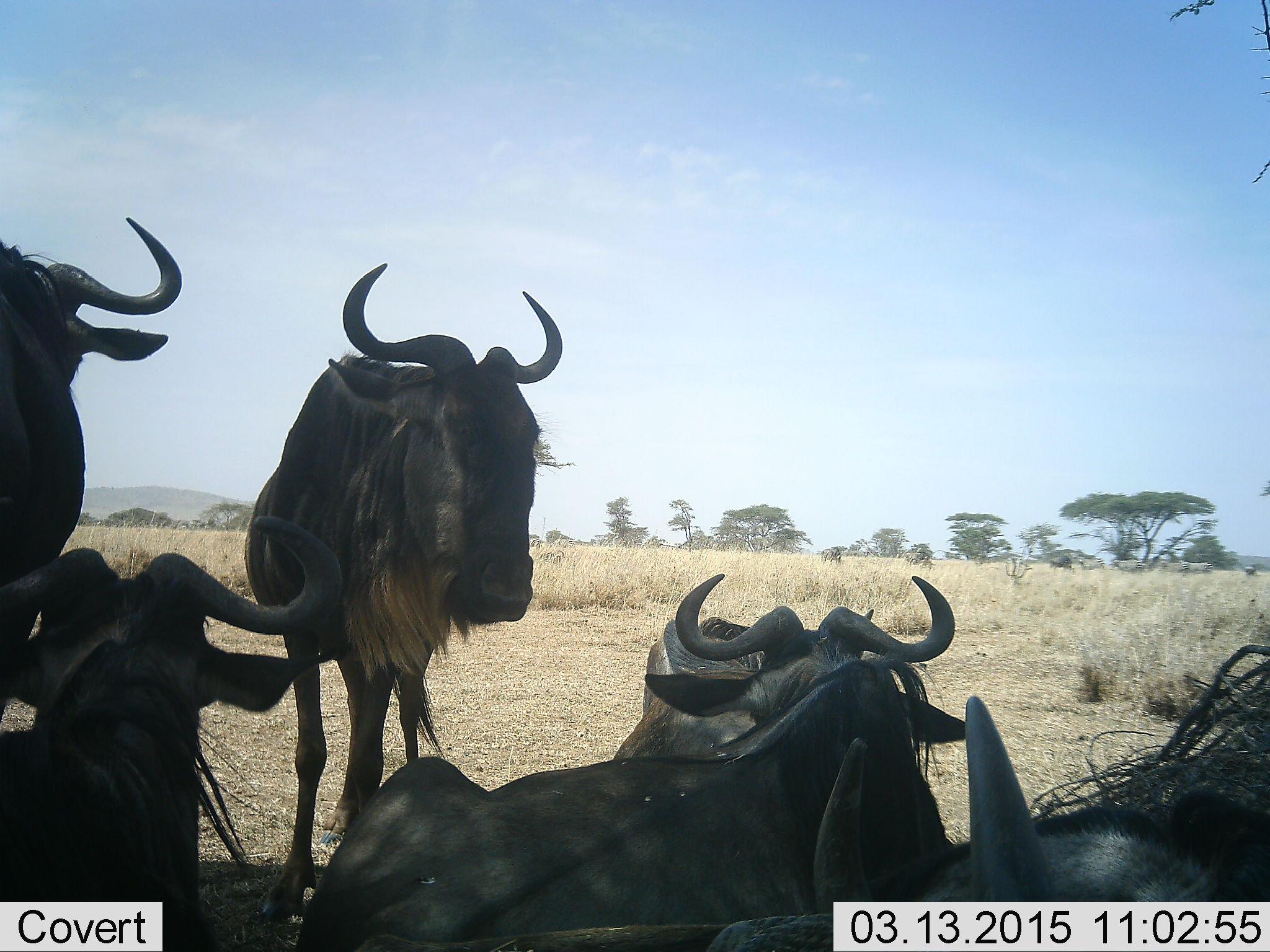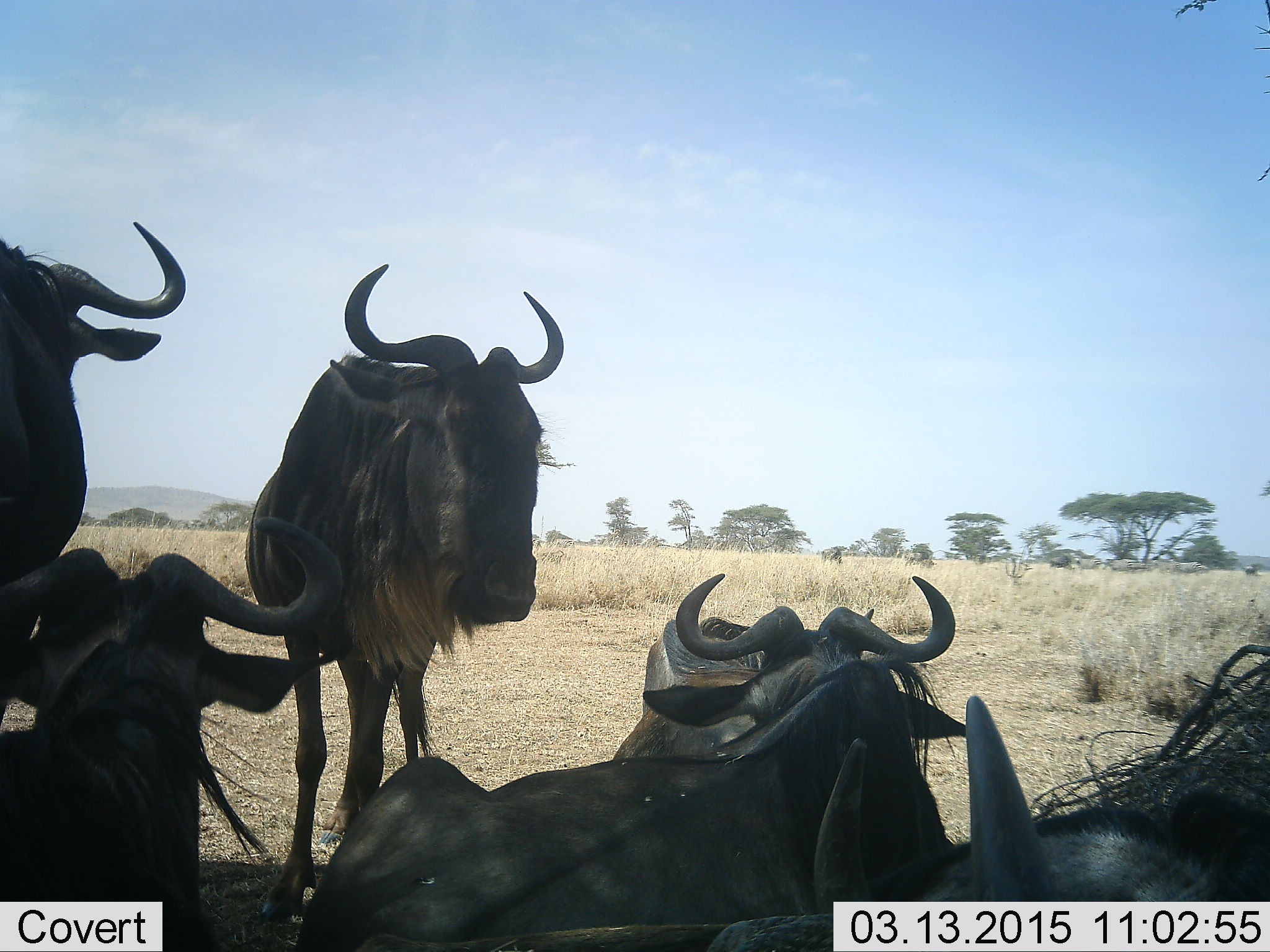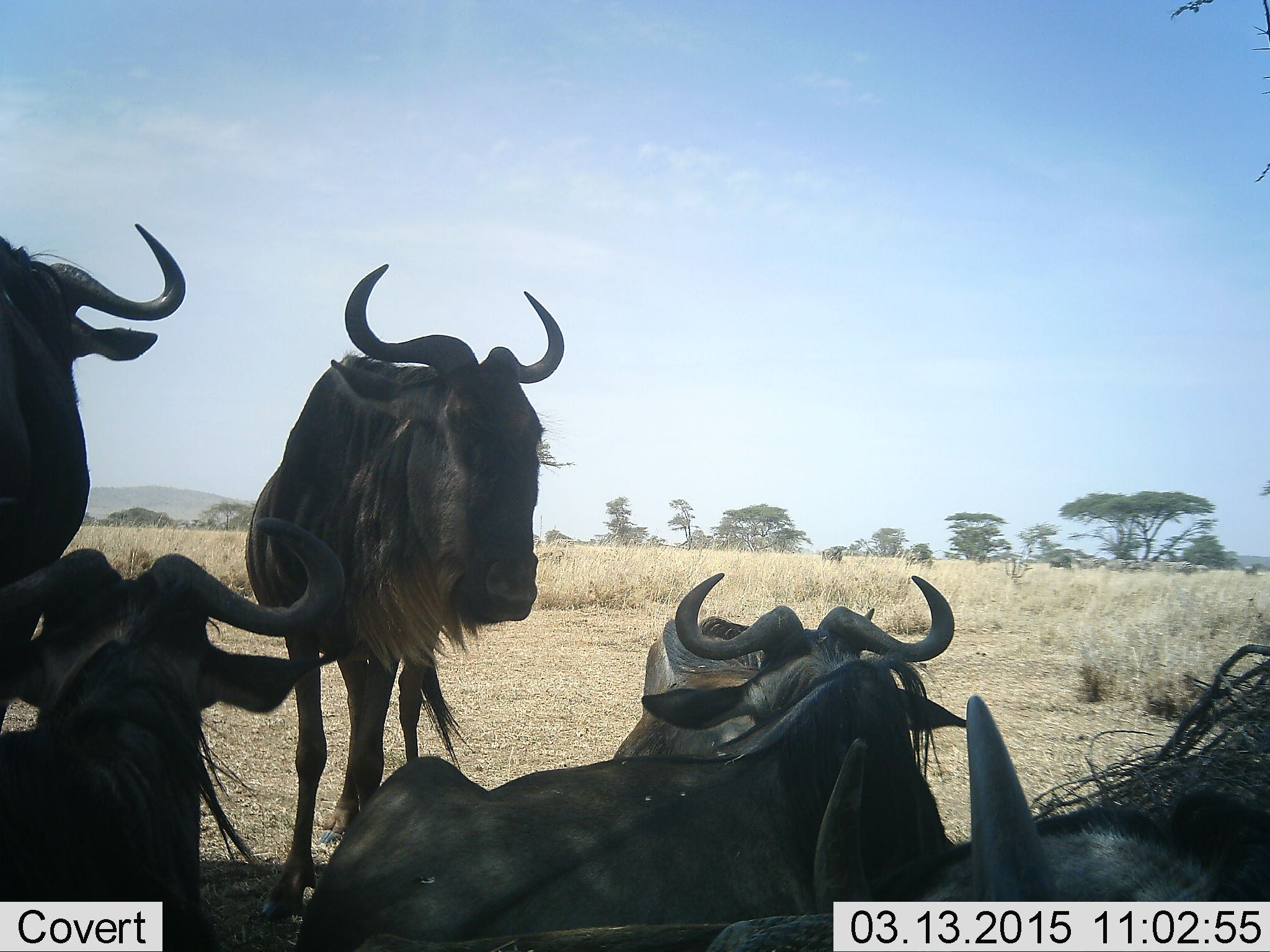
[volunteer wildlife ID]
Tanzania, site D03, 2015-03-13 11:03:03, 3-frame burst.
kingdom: Animalia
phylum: Chordata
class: Mammalia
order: Artiodactyla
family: Bovidae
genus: Connochaetes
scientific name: Connochaetes taurinus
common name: blue wildebeest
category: wildebeest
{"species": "wildebeest (blue wildebeest) (Connochaetes taurinus)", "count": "7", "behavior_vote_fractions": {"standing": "92%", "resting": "92%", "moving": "0%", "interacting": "8%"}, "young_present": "0%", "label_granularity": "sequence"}